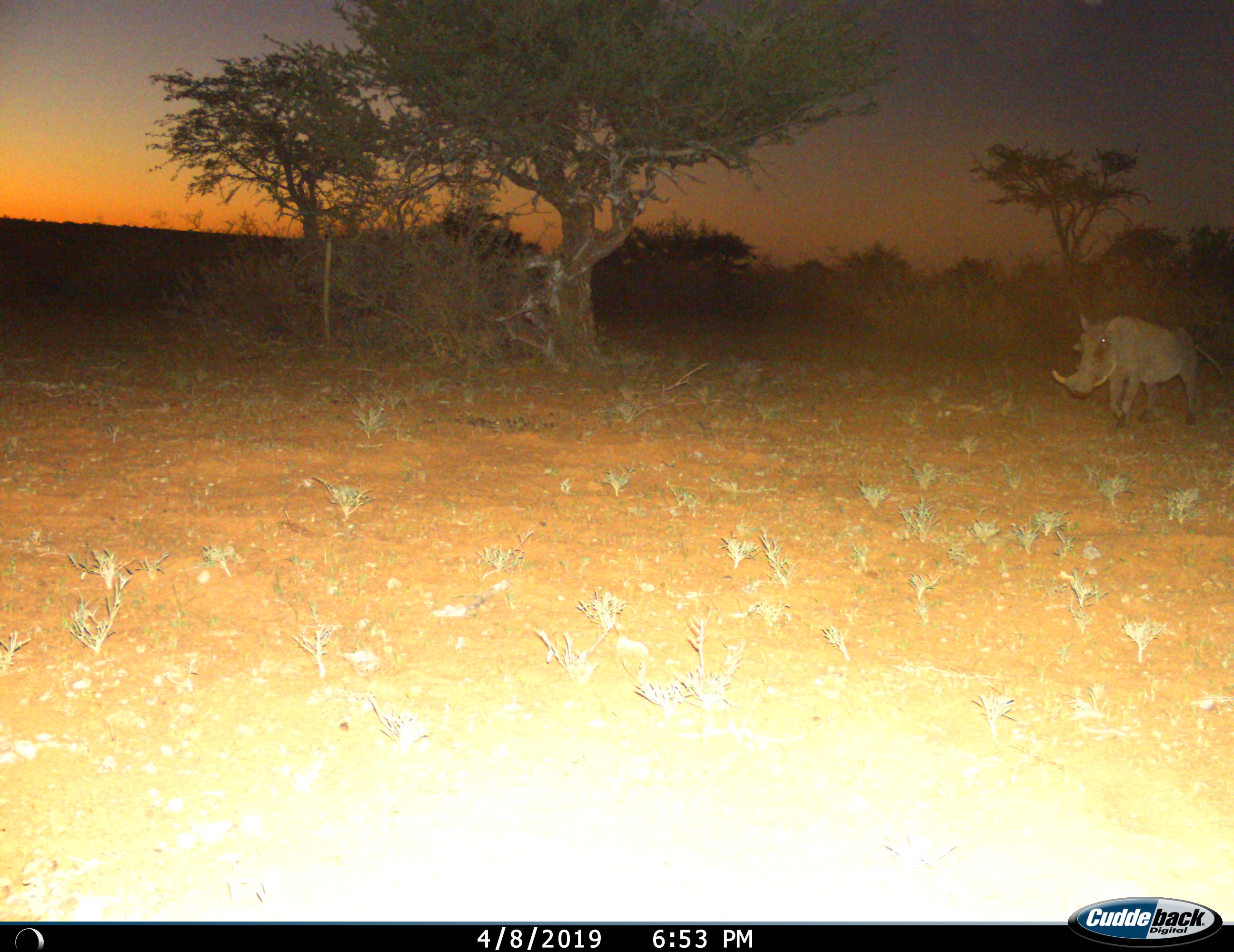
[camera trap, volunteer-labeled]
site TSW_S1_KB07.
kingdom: Animalia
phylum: Chordata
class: Mammalia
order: Artiodactyla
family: Suidae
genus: Phacochoerus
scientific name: Phacochoerus africanus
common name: warthog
Warthog (Phacochoerus africanus), count 1. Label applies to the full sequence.